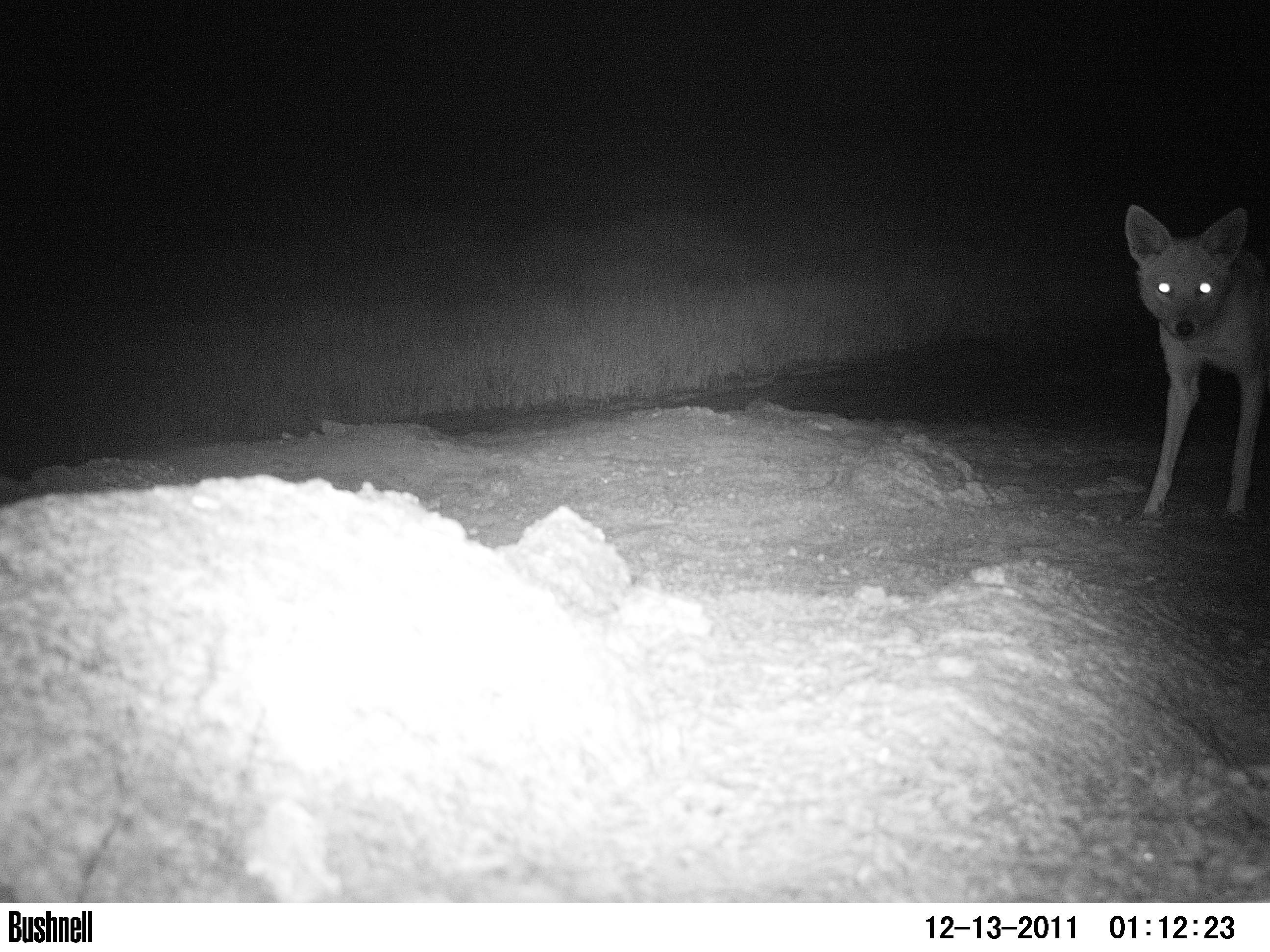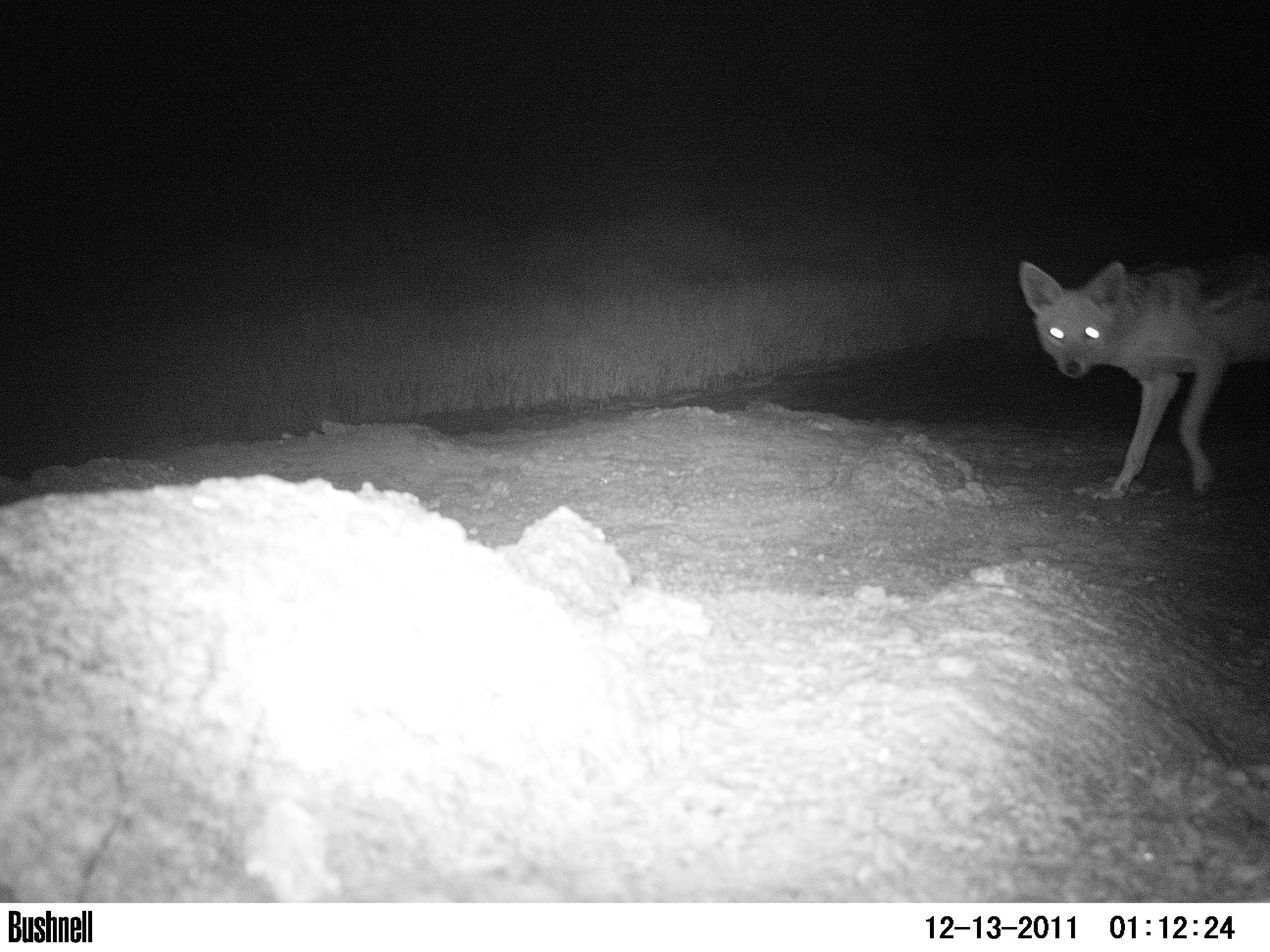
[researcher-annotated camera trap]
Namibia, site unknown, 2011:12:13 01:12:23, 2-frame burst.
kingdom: Animalia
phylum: Chordata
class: Mammalia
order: Carnivora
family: Canidae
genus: Lupulella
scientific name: Lupulella mesomelas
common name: black-backed jackal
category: canis mesomelas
Canis mesomelas (black-backed jackal) (Lupulella mesomelas).